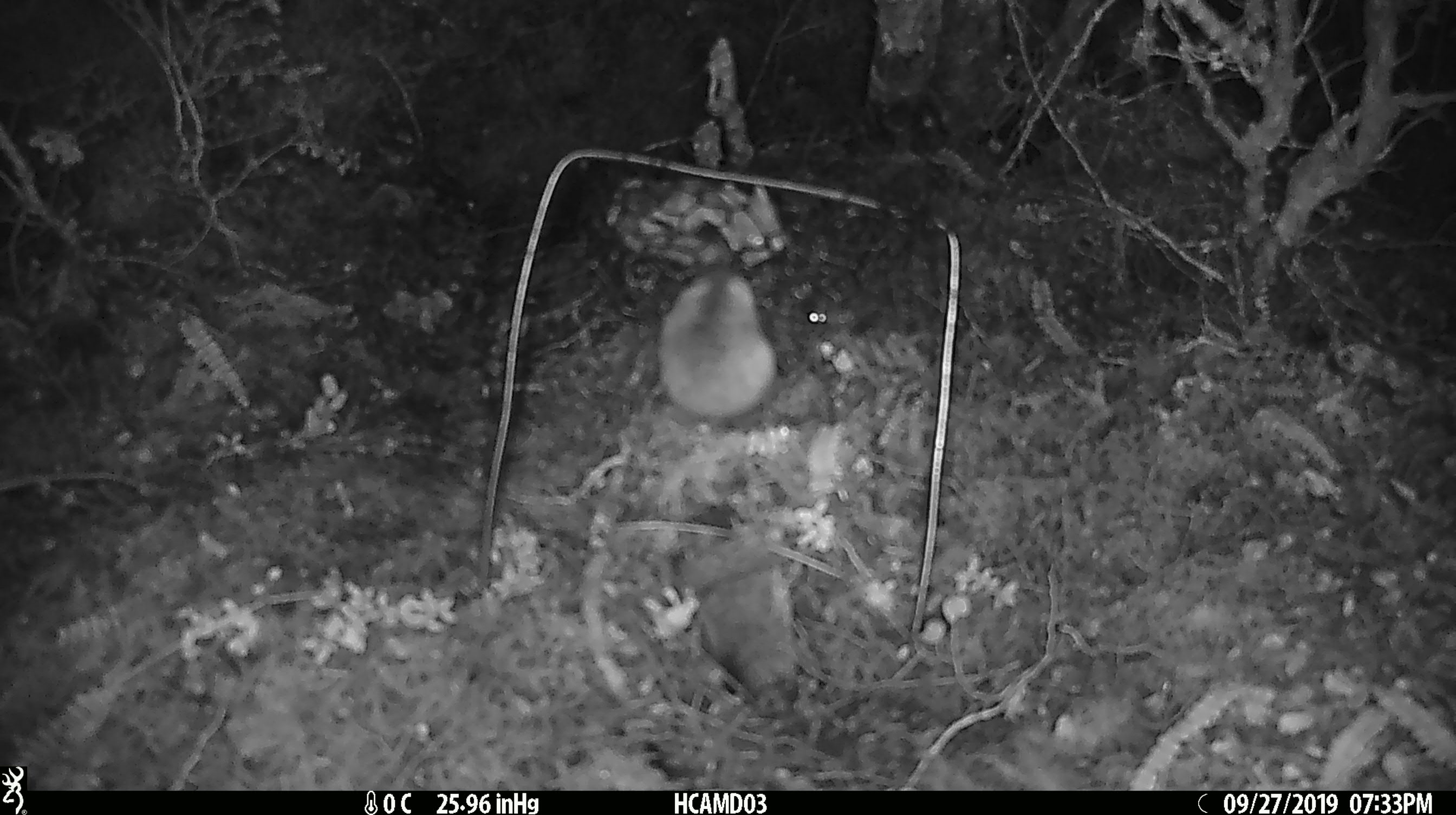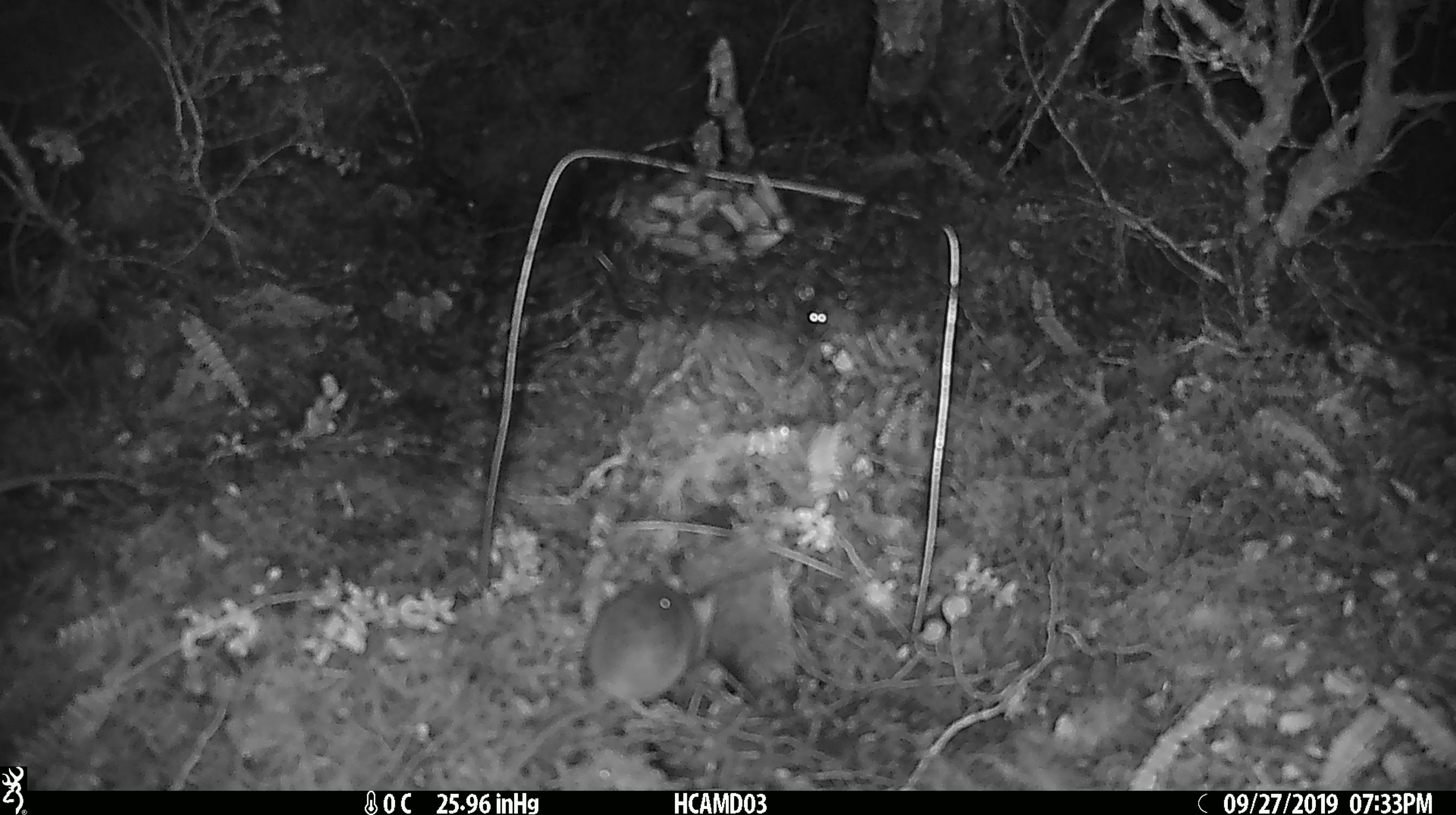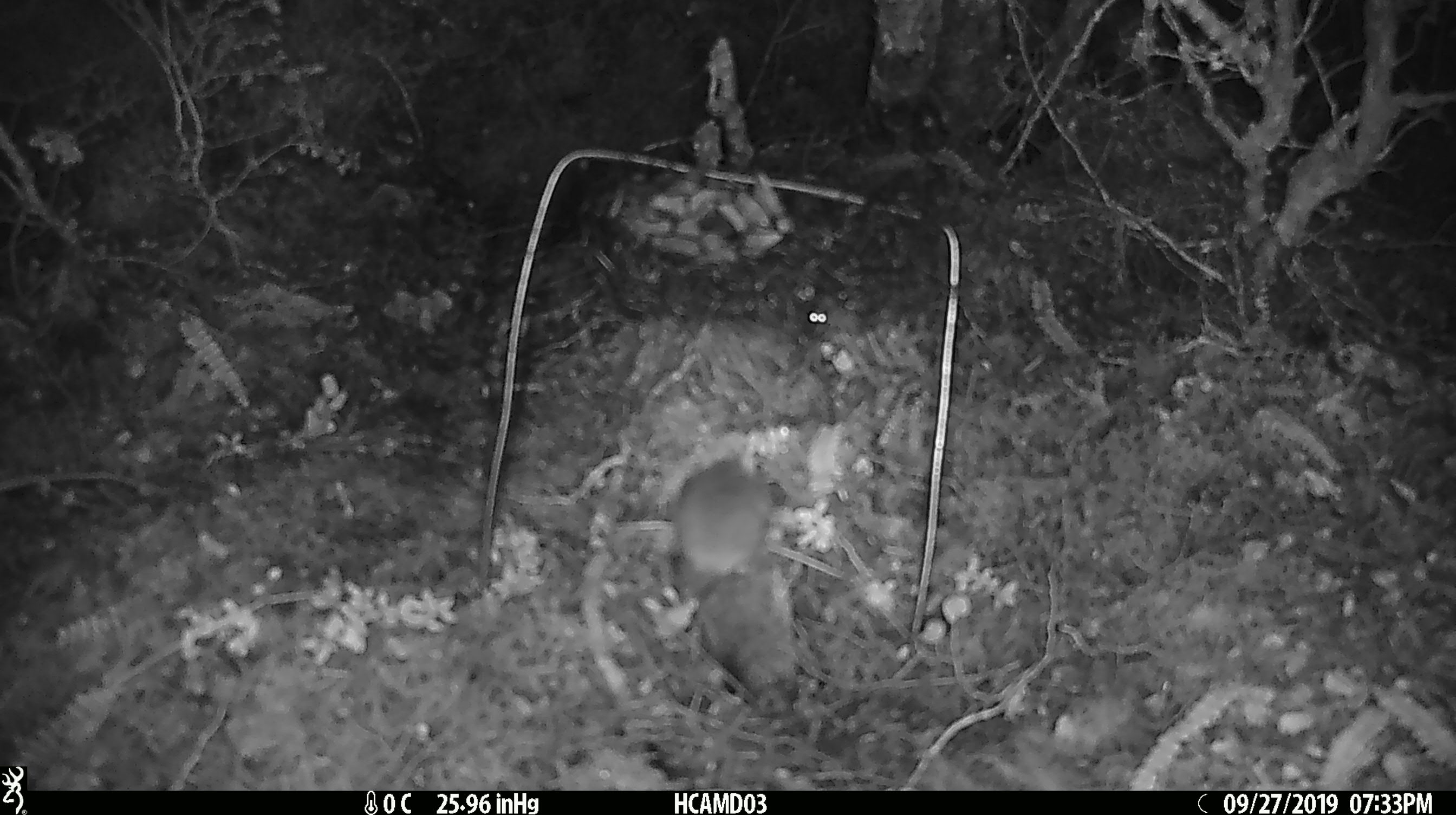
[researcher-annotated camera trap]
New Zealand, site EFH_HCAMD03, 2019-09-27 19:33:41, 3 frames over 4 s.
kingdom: Animalia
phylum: Chordata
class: Mammalia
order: Rodentia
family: Muridae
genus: Mus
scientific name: Mus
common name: mouse